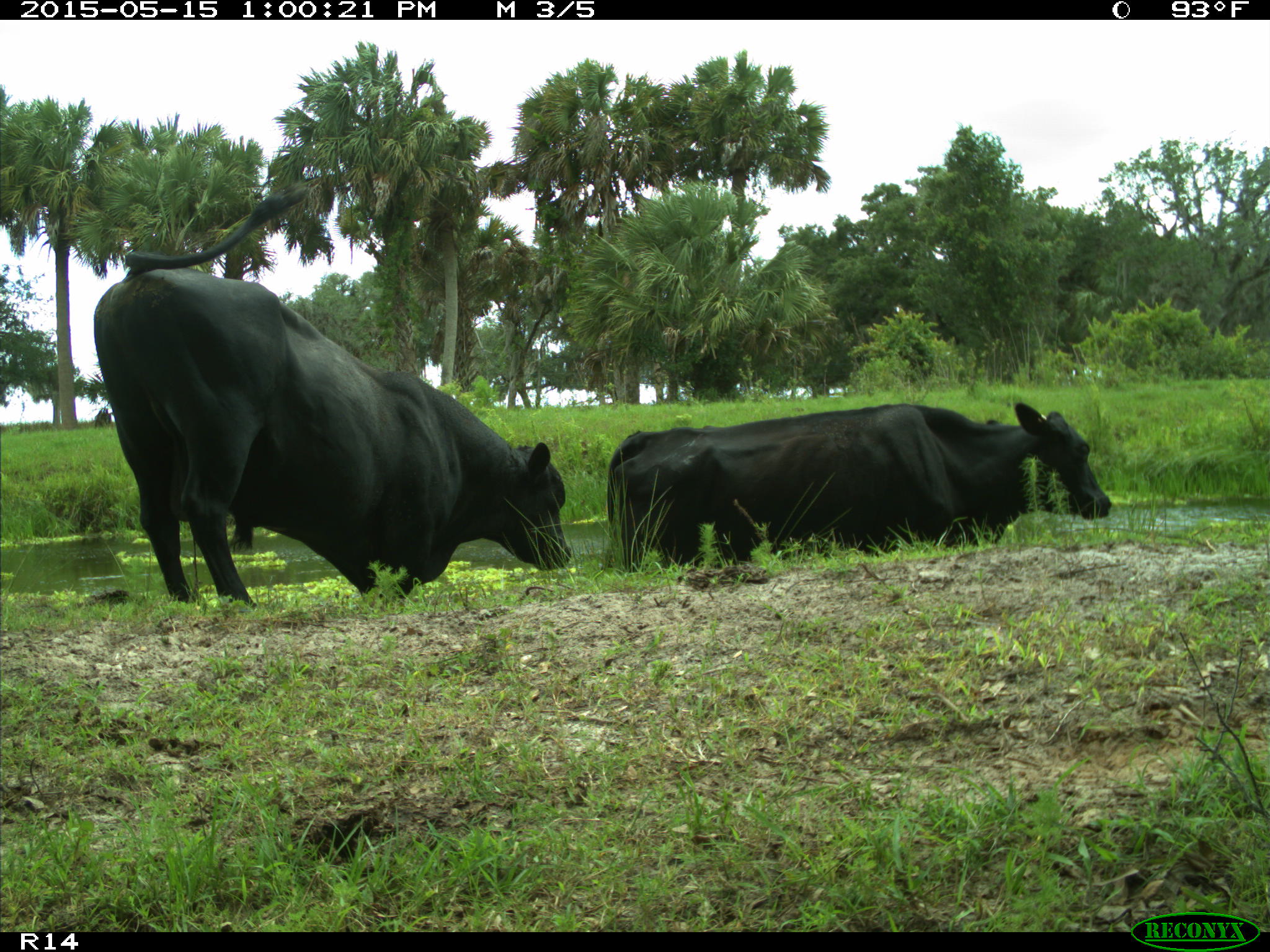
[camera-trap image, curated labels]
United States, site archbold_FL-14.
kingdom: Animalia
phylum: Chordata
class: Mammalia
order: Artiodactyla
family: Bovidae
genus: Bos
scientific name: Bos taurus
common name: domestic cow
Bos taurus (domestic cow).